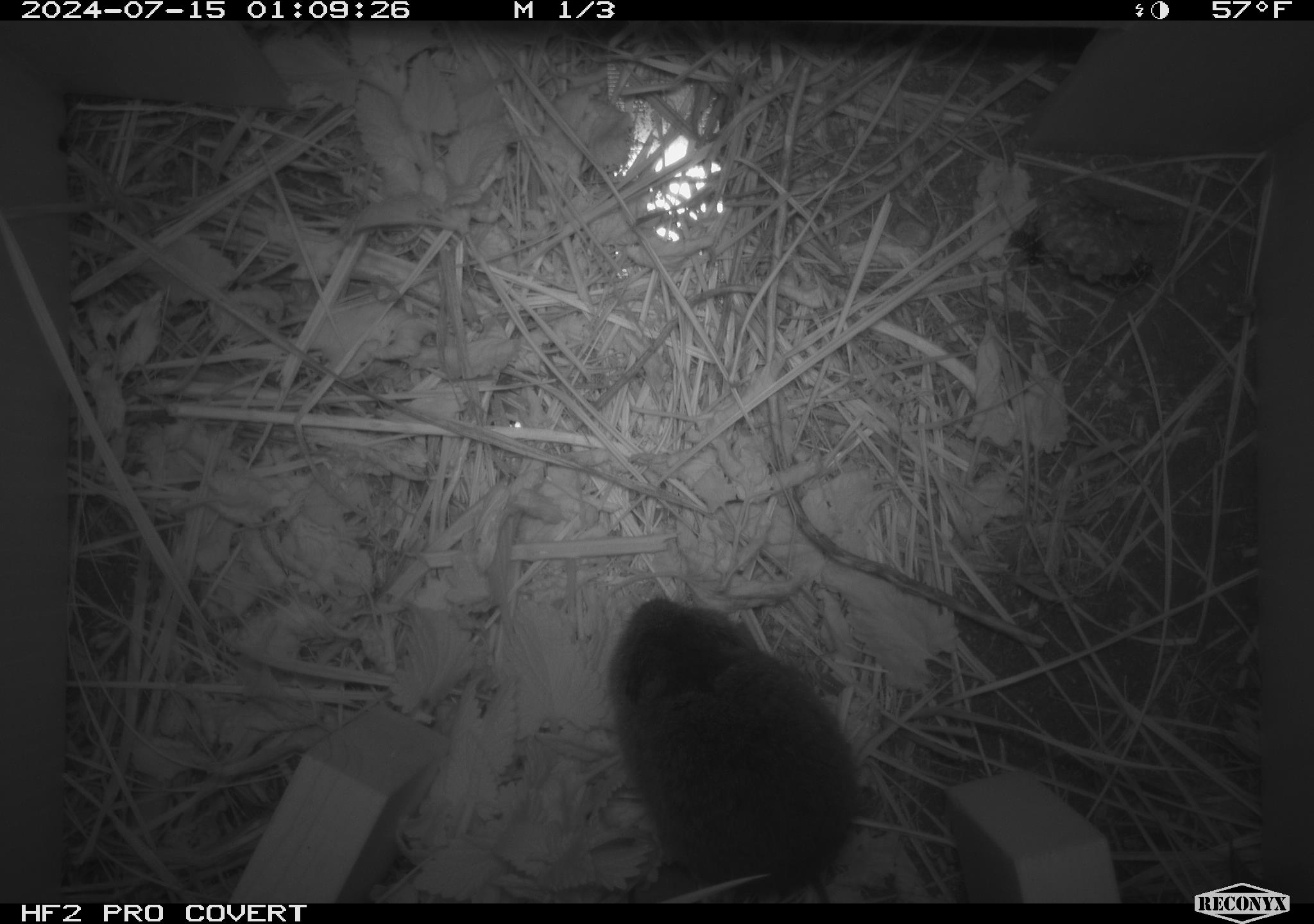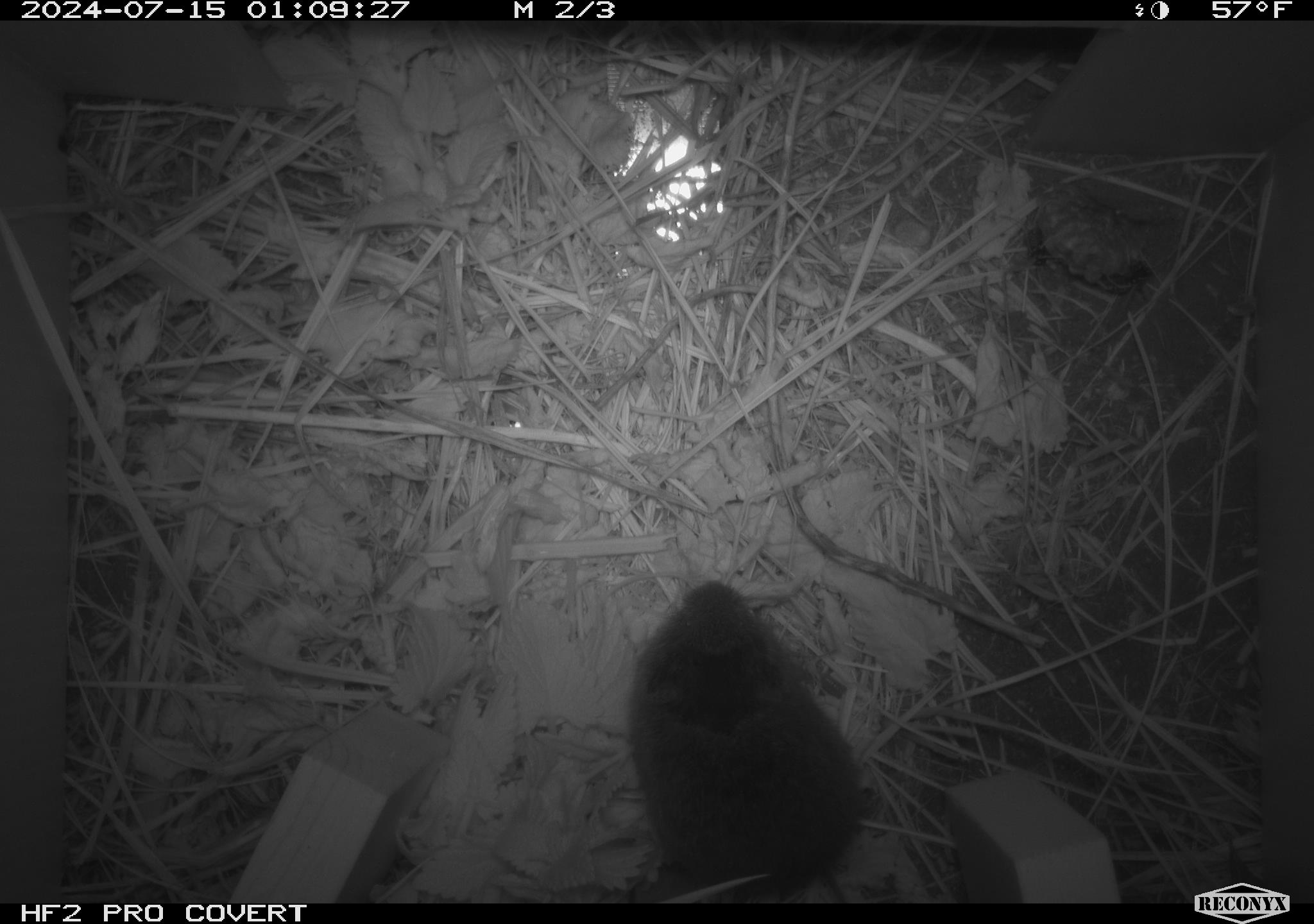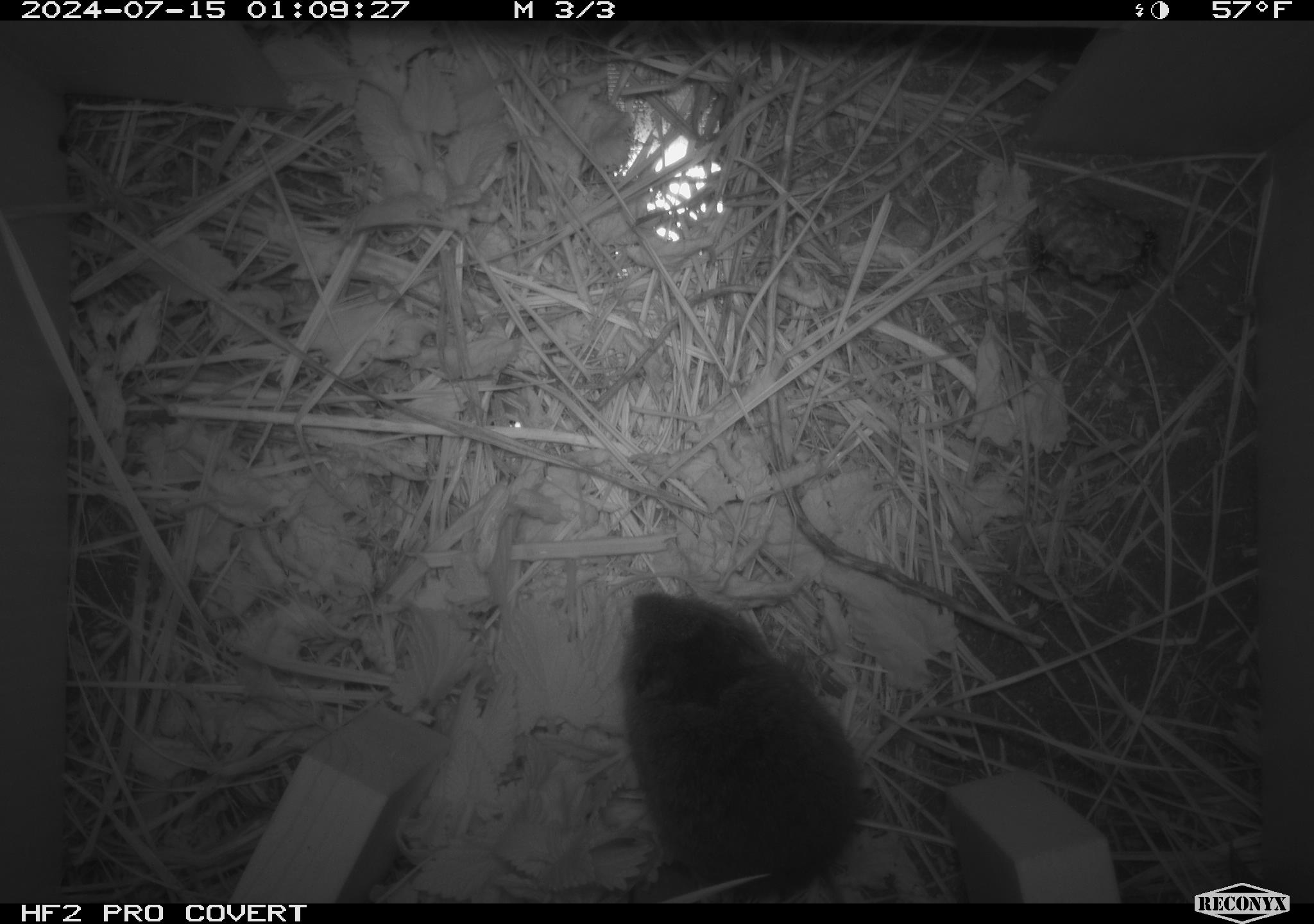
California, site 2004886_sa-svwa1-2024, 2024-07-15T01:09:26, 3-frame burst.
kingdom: Animalia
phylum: Arthropoda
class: Insecta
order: Hymenoptera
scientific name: Hymenoptera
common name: ants, bees, wasps, and sawflies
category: hymenoptera order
Hymenoptera order (ants, bees, wasps, and sawflies) (Hymenoptera).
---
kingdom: Animalia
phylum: Chordata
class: Mammalia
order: Rodentia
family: Cricetidae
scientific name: Arvicolinae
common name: voles, lemmings, and muskrats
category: arvicolinae subfamily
Arvicolinae subfamily (voles, lemmings, and muskrats) (Arvicolinae).